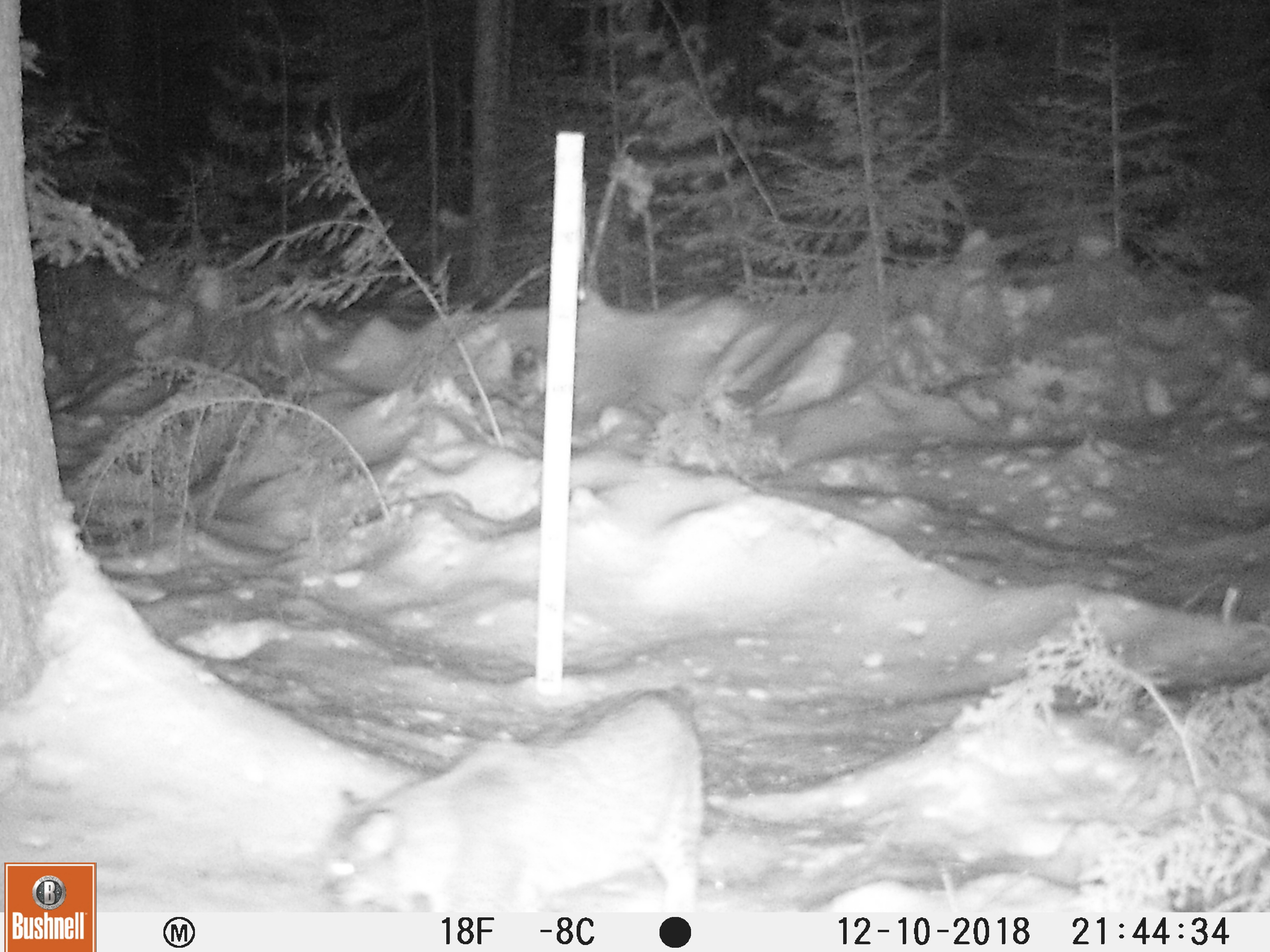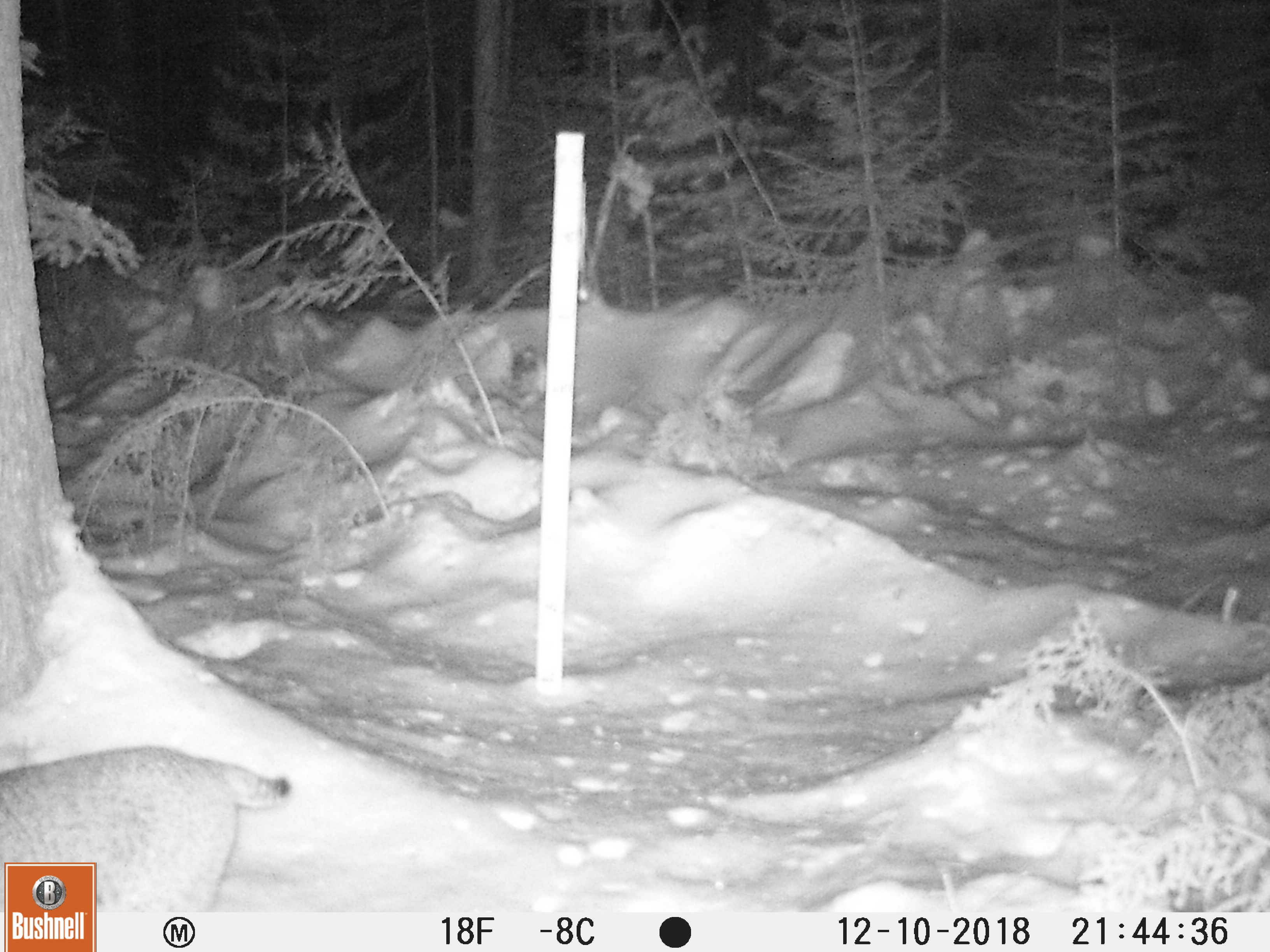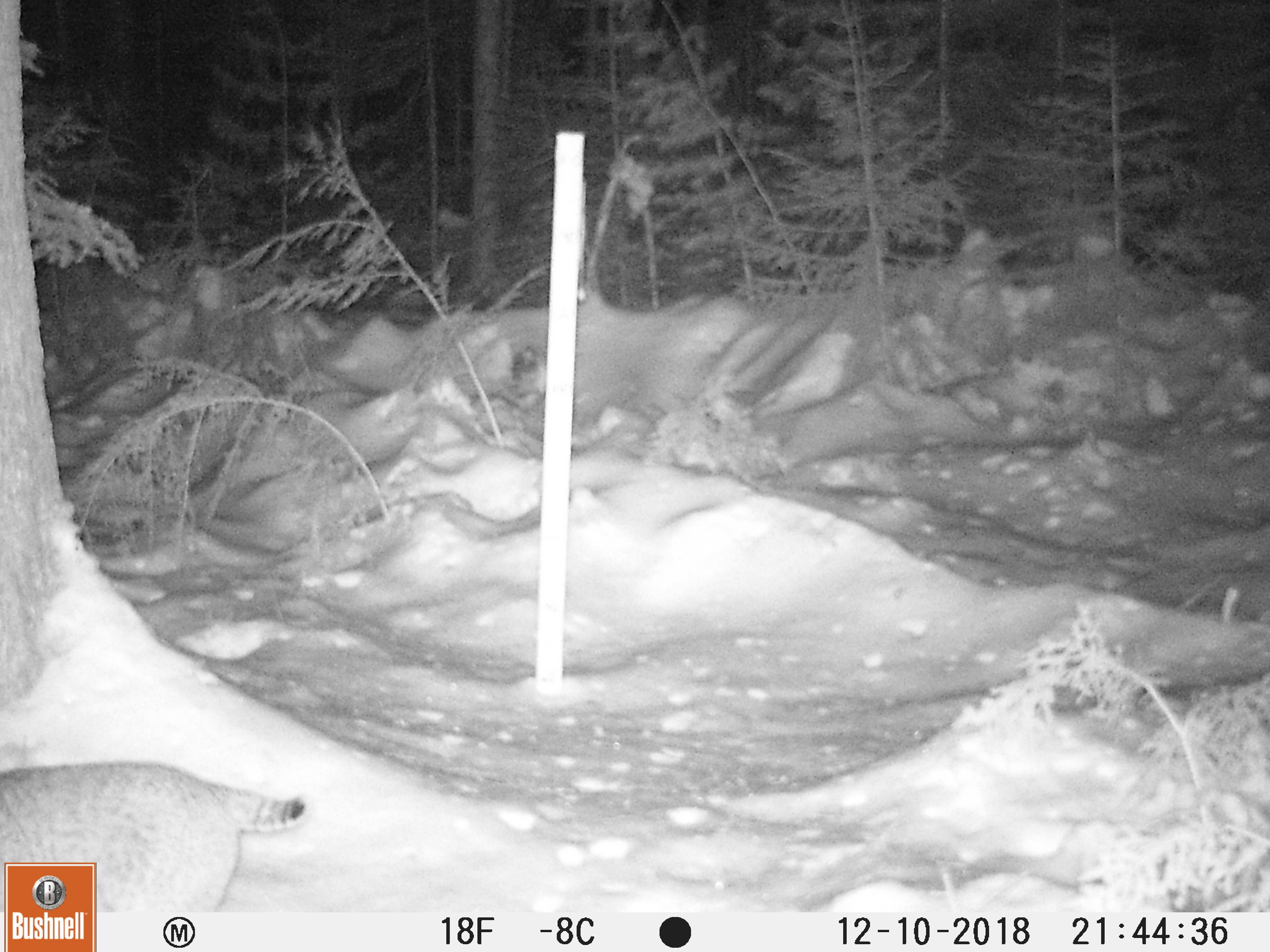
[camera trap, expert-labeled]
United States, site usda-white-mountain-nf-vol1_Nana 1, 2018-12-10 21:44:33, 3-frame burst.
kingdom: Animalia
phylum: Chordata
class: Mammalia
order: Carnivora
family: Felidae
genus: Lynx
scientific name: Lynx rufus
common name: bobcat